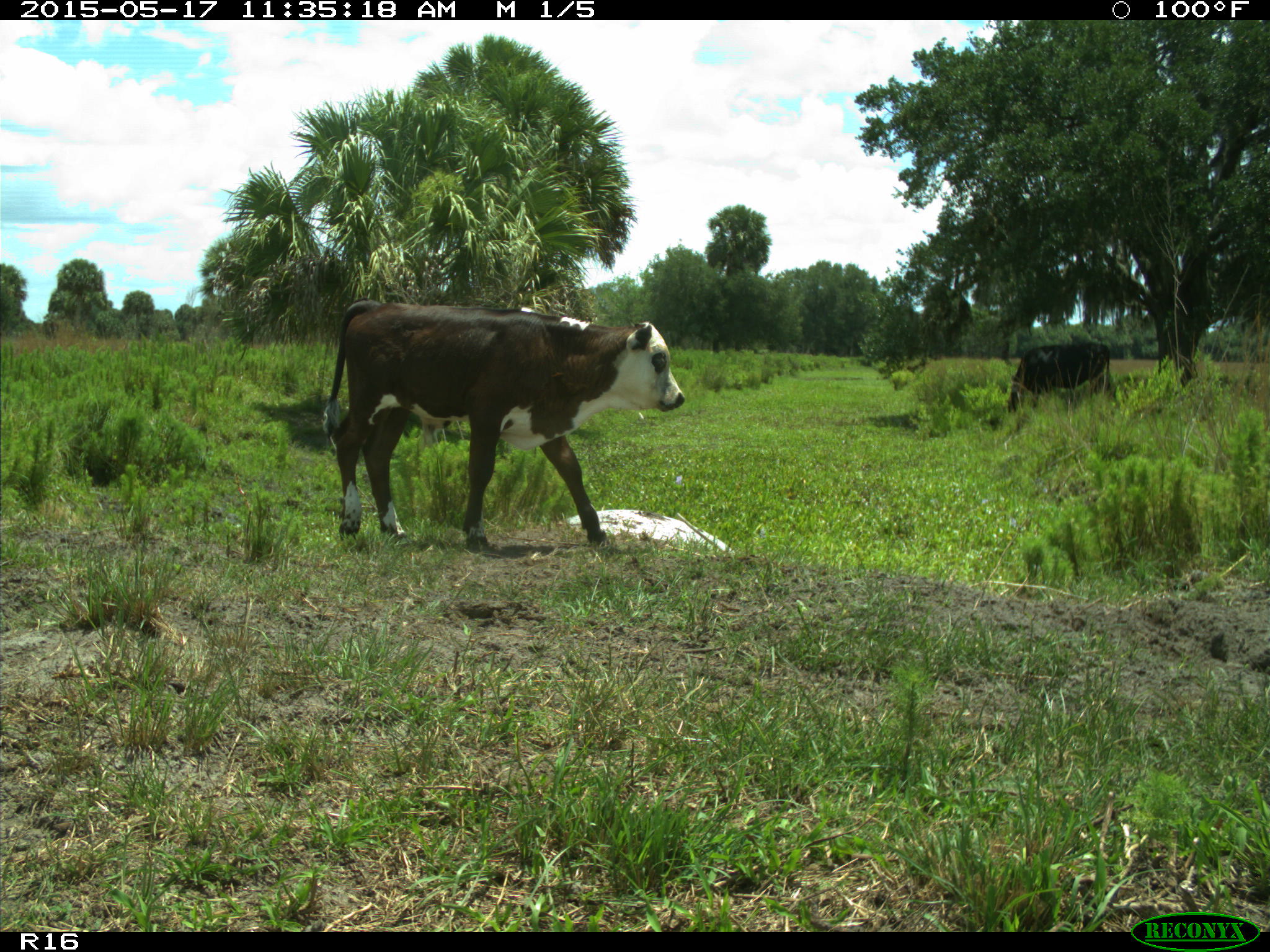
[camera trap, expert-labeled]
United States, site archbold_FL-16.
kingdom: Animalia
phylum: Chordata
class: Mammalia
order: Artiodactyla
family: Bovidae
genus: Bos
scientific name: Bos taurus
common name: domestic cow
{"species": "Bos taurus (domestic cow)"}